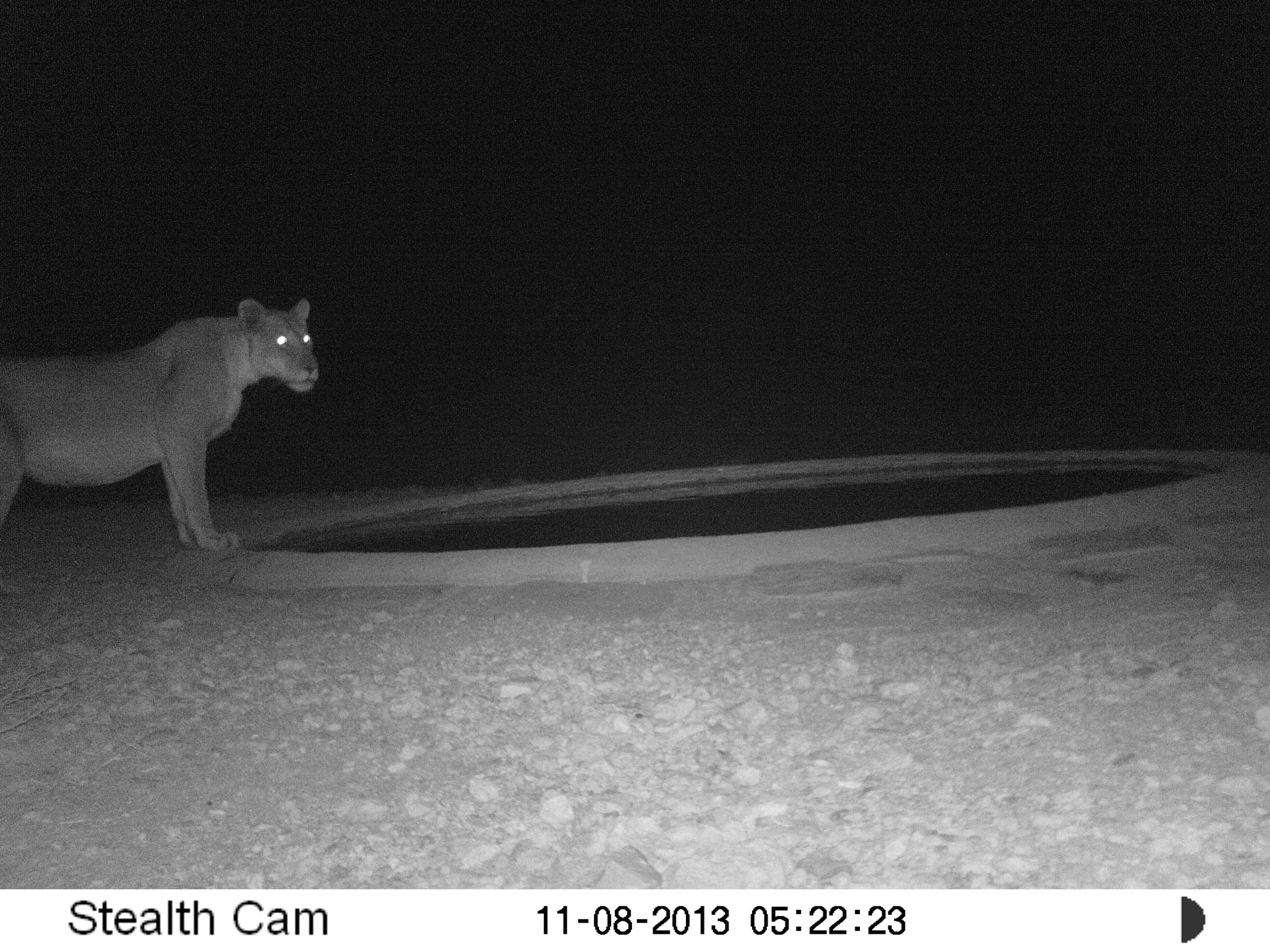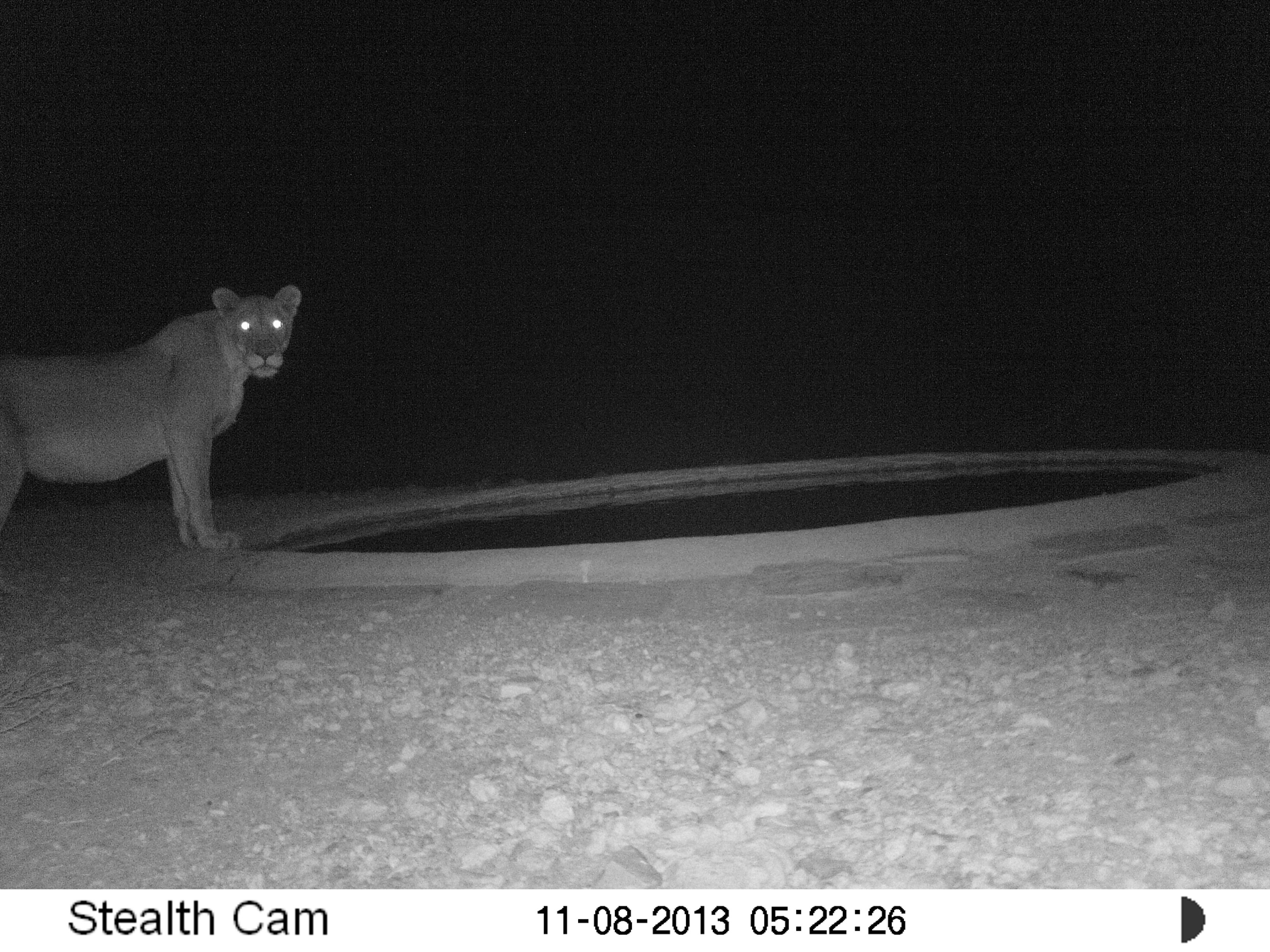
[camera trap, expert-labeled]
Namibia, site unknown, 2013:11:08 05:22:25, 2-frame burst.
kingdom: Animalia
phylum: Chordata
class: Mammalia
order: Carnivora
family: Felidae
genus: Panthera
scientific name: Panthera leo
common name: lion